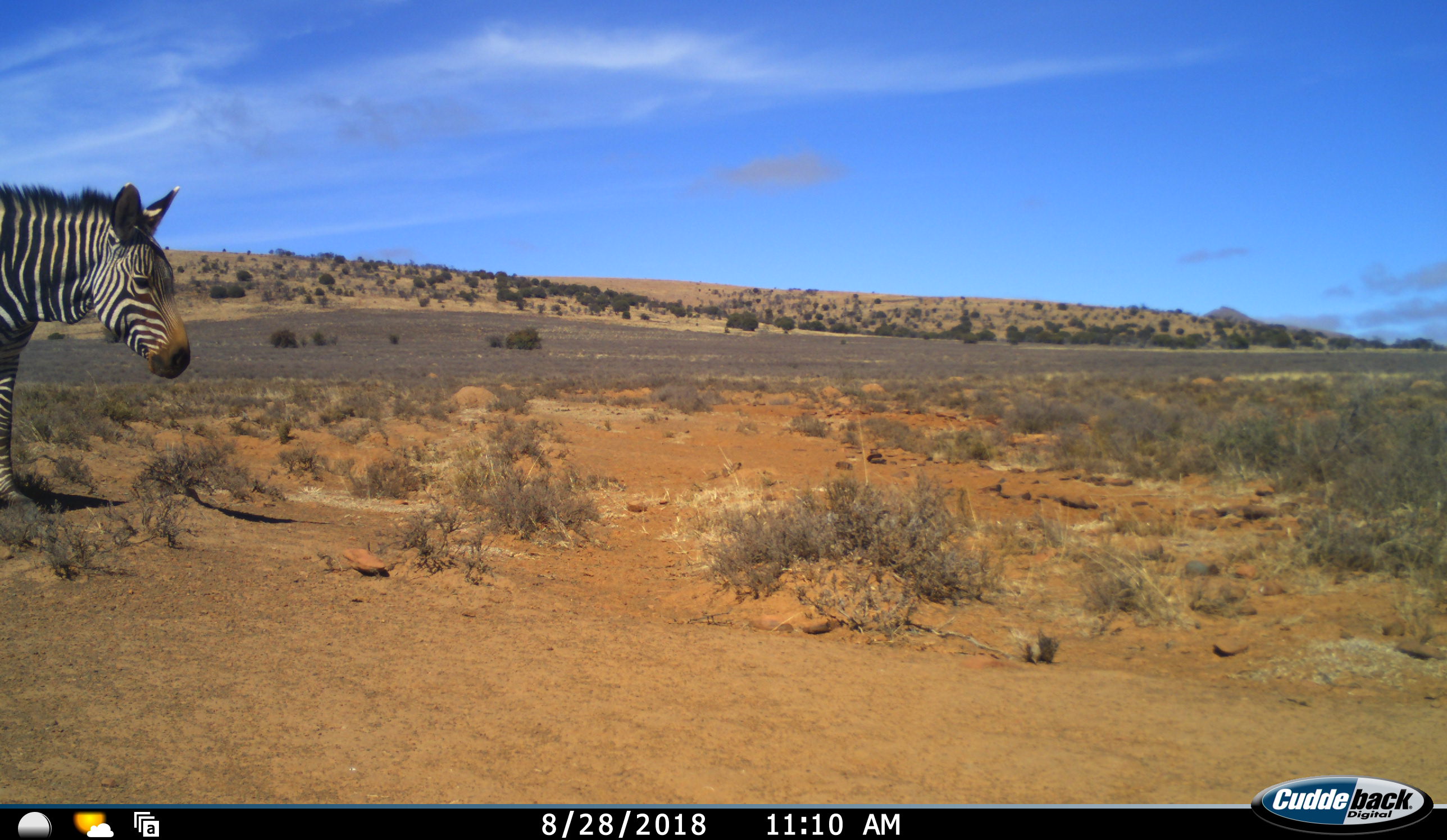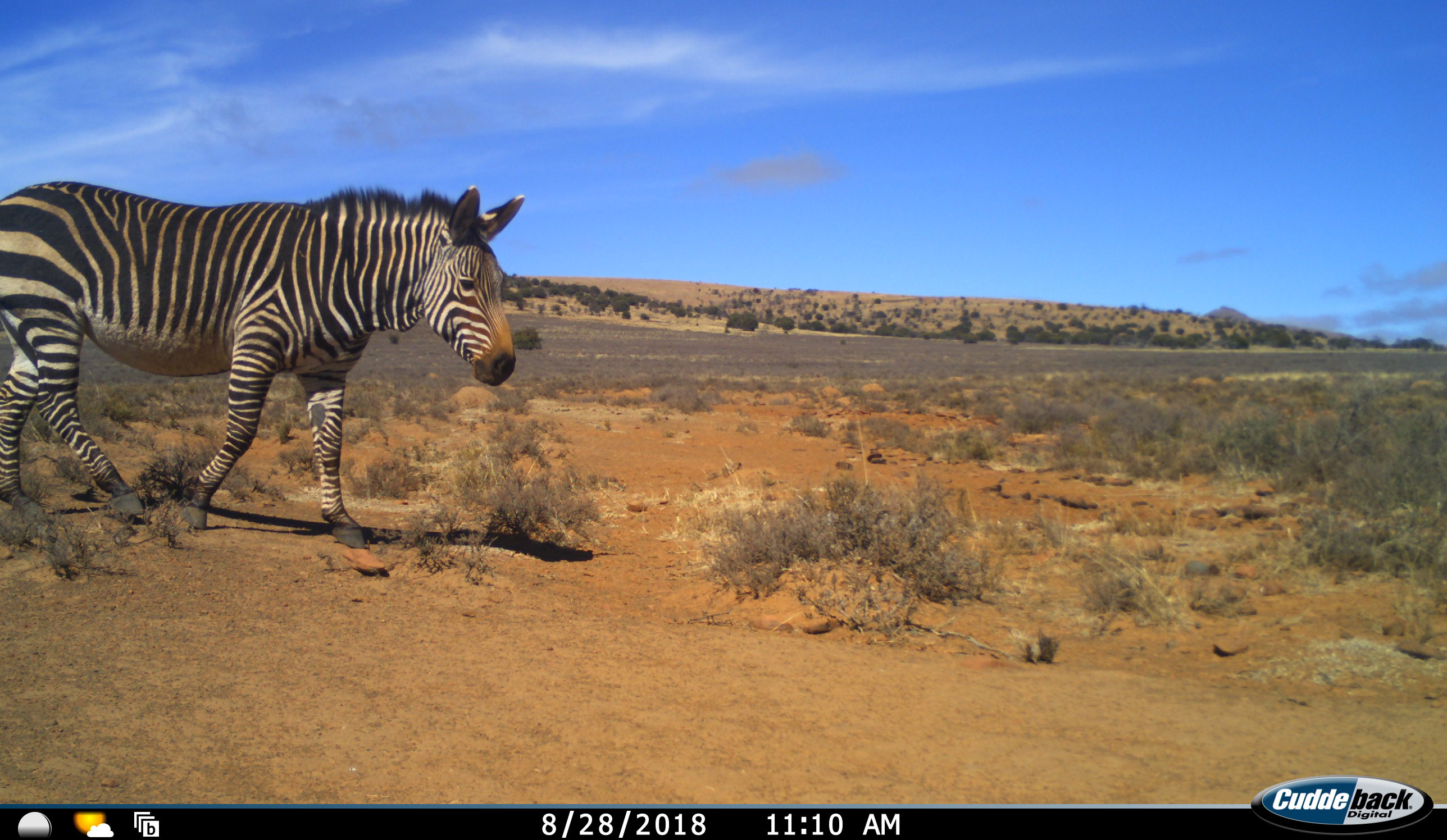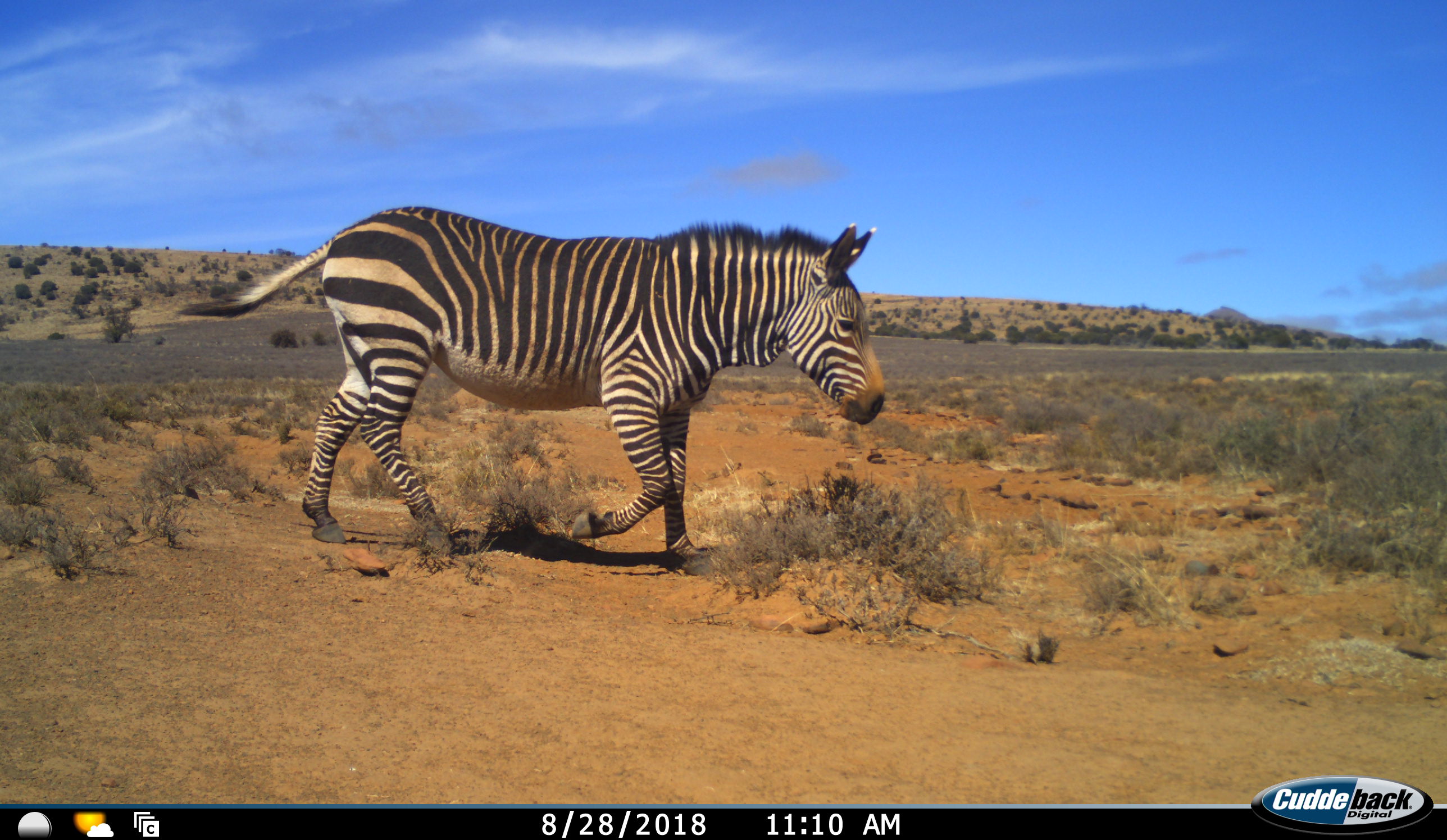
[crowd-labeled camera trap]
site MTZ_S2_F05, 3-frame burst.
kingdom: Animalia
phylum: Chordata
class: Mammalia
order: Perissodactyla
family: Equidae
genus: Equus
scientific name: Equus zebra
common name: mountain zebra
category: zebramountain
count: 1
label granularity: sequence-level